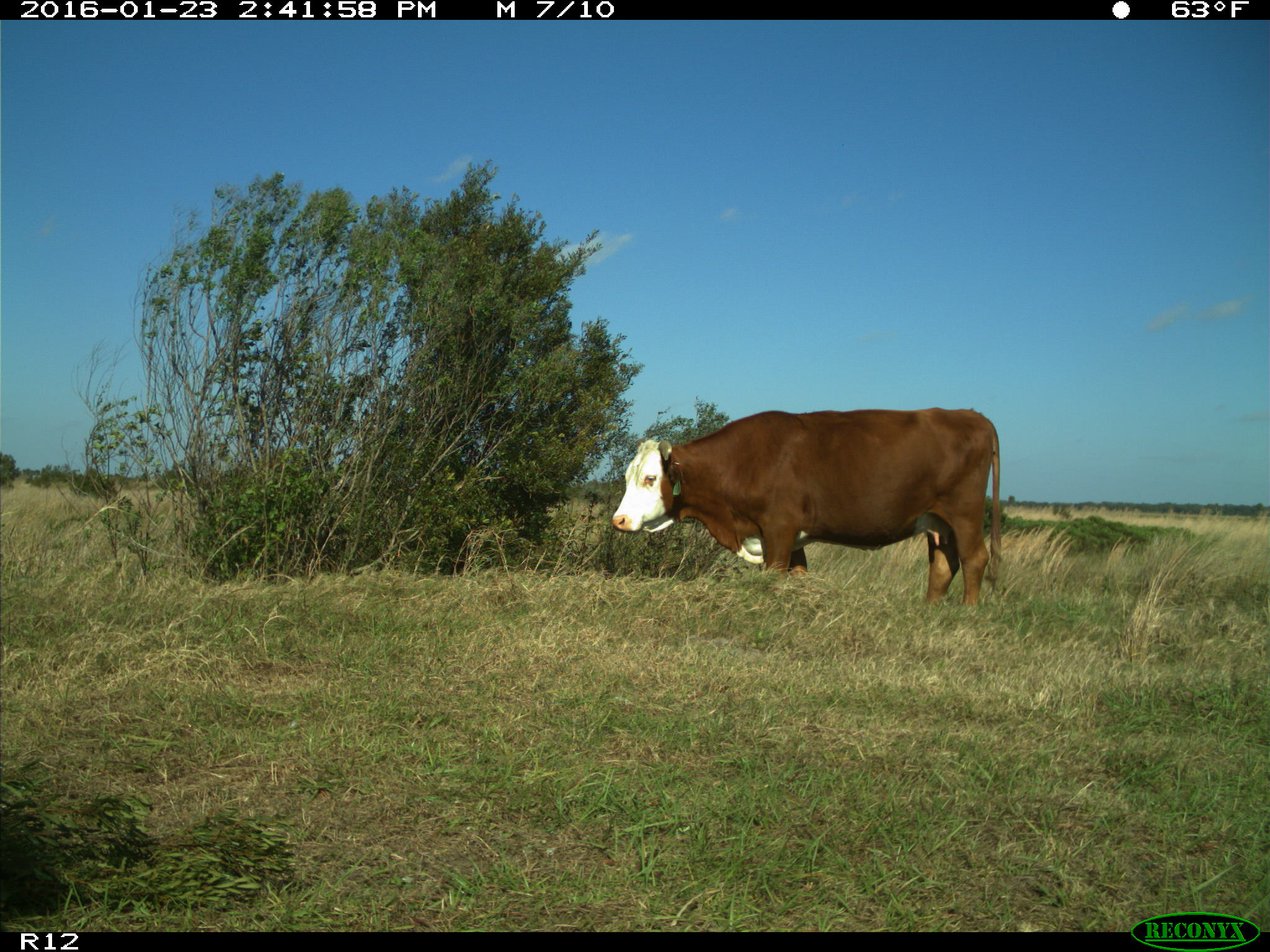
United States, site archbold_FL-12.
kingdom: Animalia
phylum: Chordata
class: Mammalia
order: Artiodactyla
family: Bovidae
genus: Bos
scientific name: Bos taurus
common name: domestic cow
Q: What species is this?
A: Bos taurus (domestic cow).